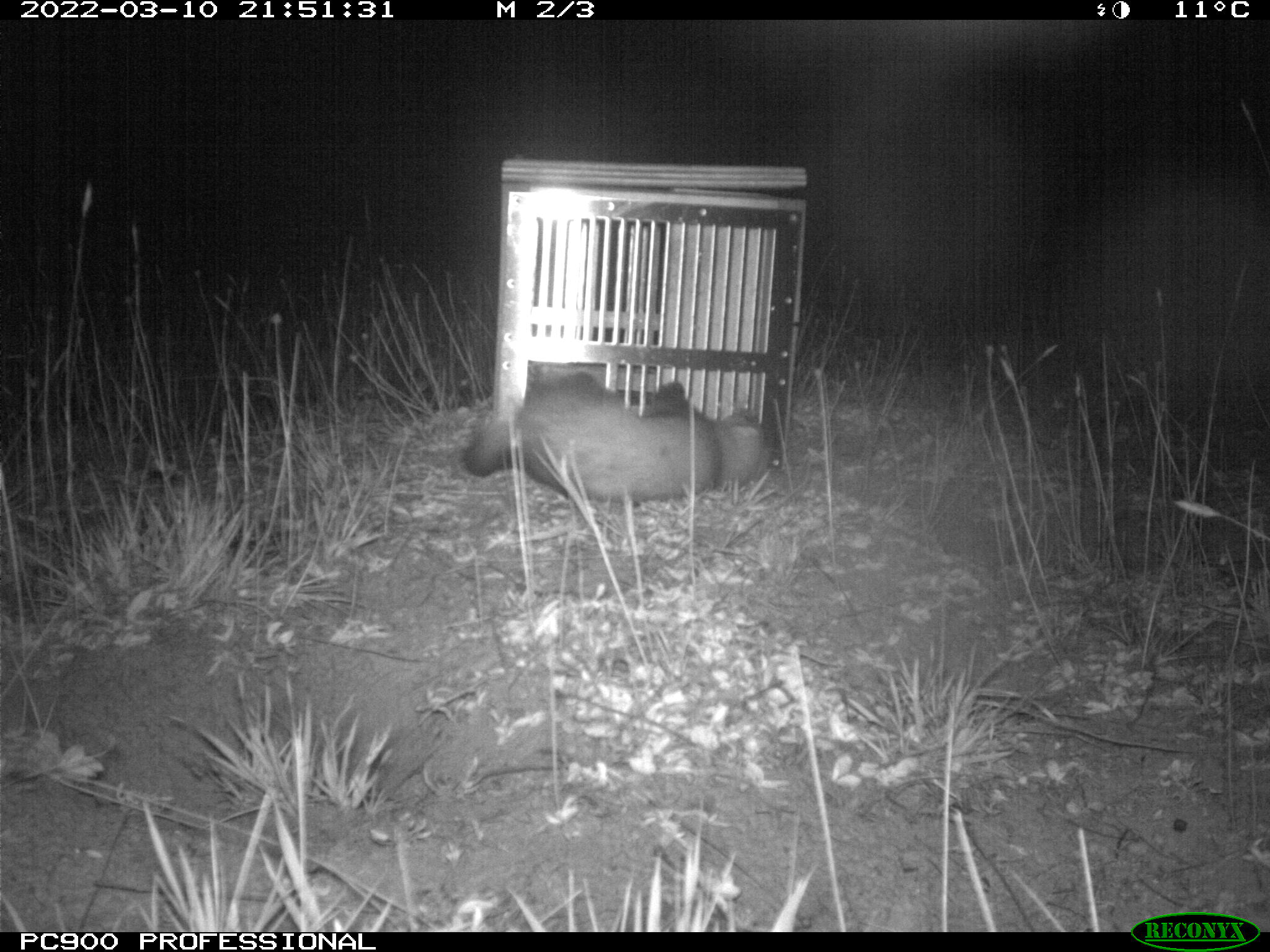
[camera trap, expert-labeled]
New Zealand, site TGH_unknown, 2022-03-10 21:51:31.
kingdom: Animalia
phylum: Chordata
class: Mammalia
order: Carnivora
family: Mustelidae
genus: Mustela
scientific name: Mustela furo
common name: ferret